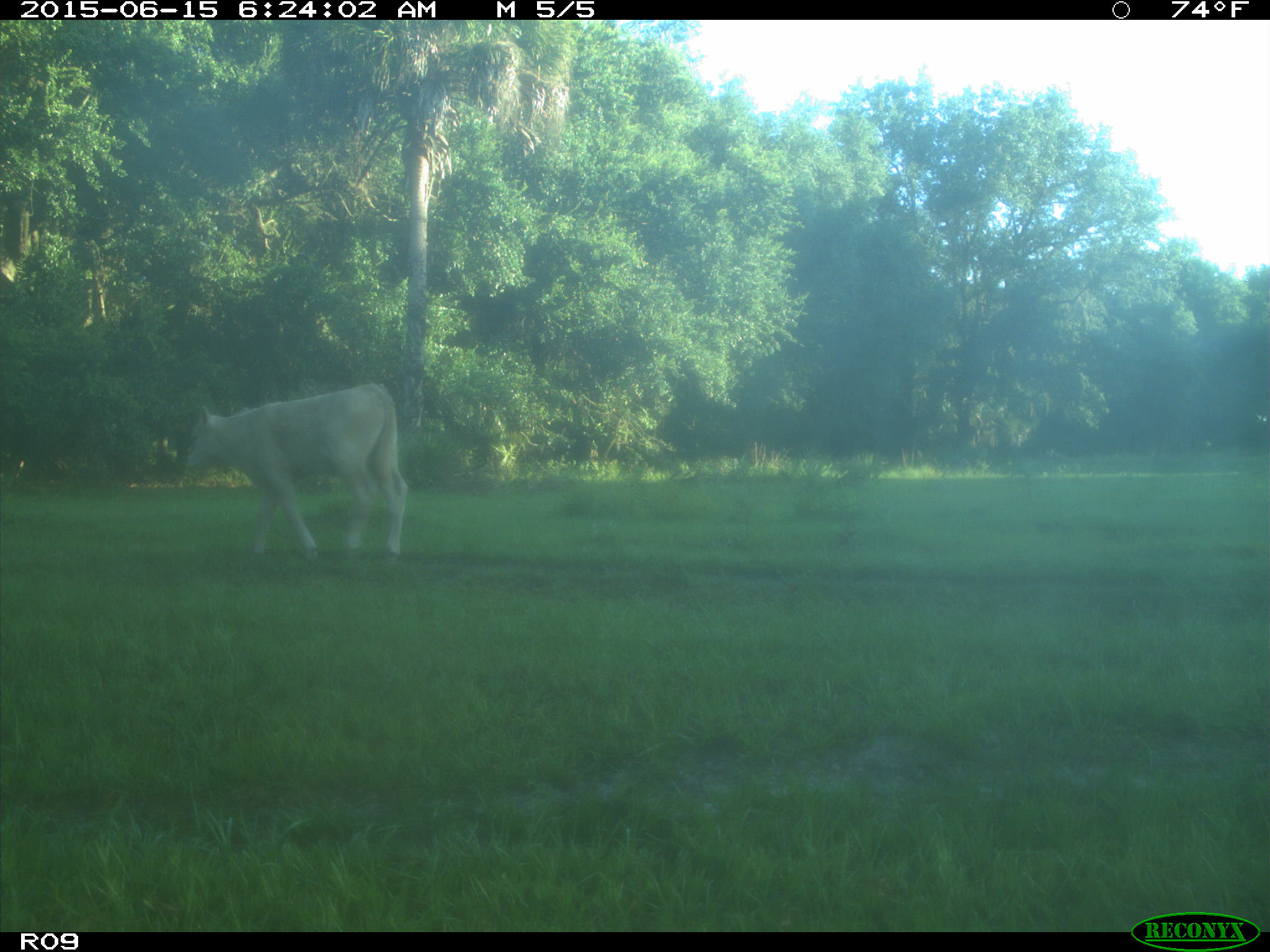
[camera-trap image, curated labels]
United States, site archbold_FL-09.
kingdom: Animalia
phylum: Chordata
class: Mammalia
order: Artiodactyla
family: Bovidae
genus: Bos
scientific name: Bos taurus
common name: domestic cow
Bos taurus (domestic cow).